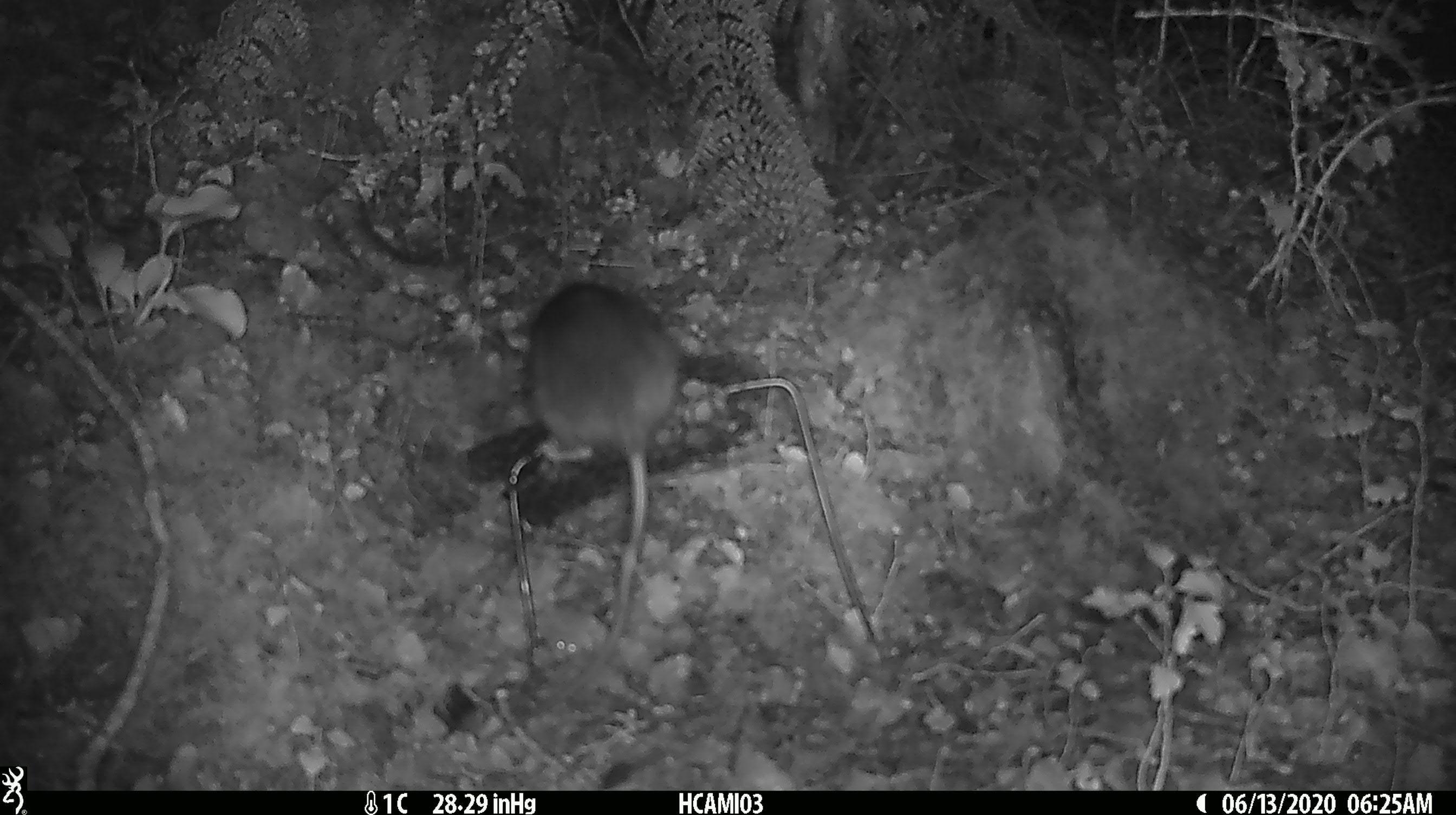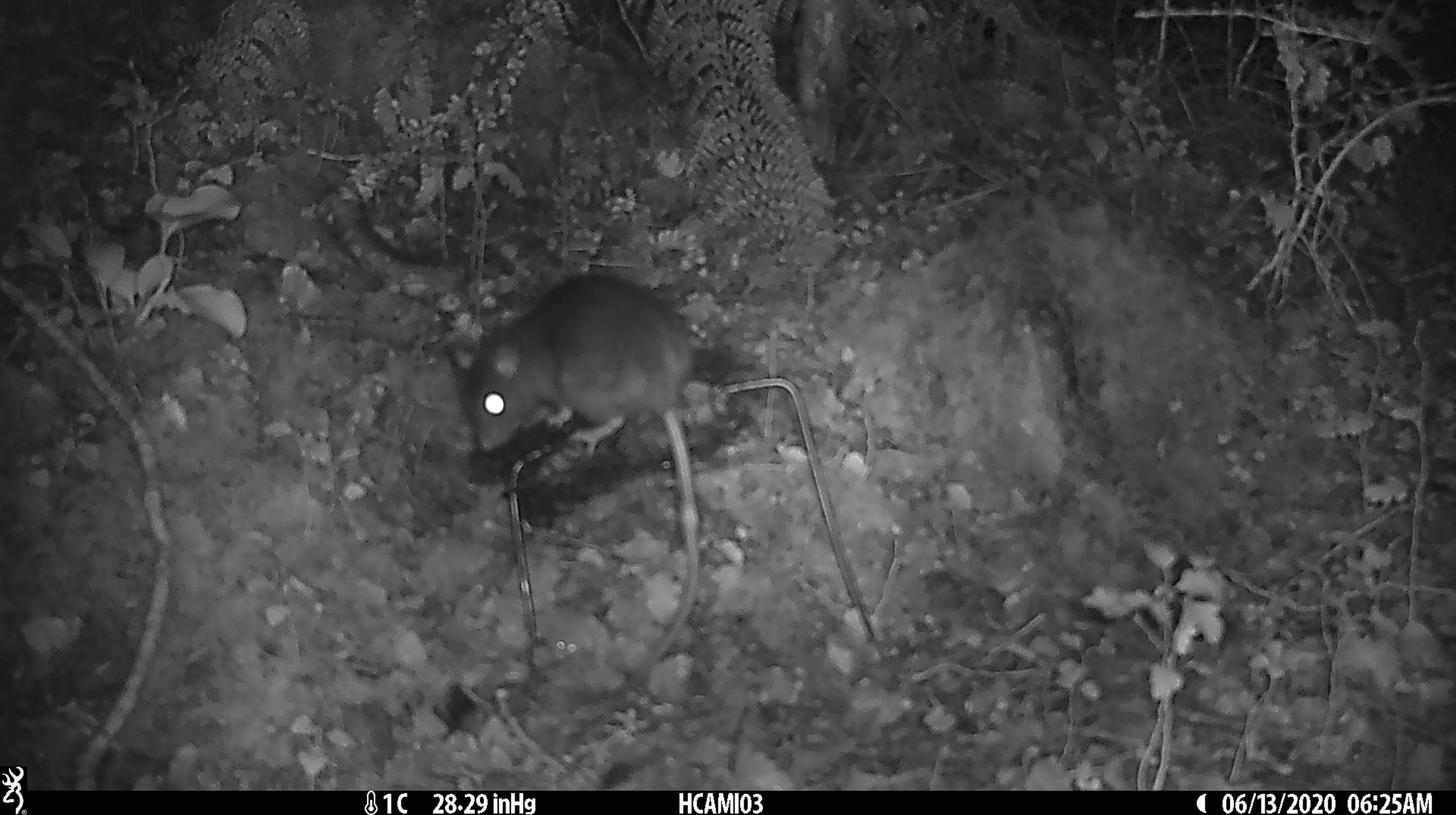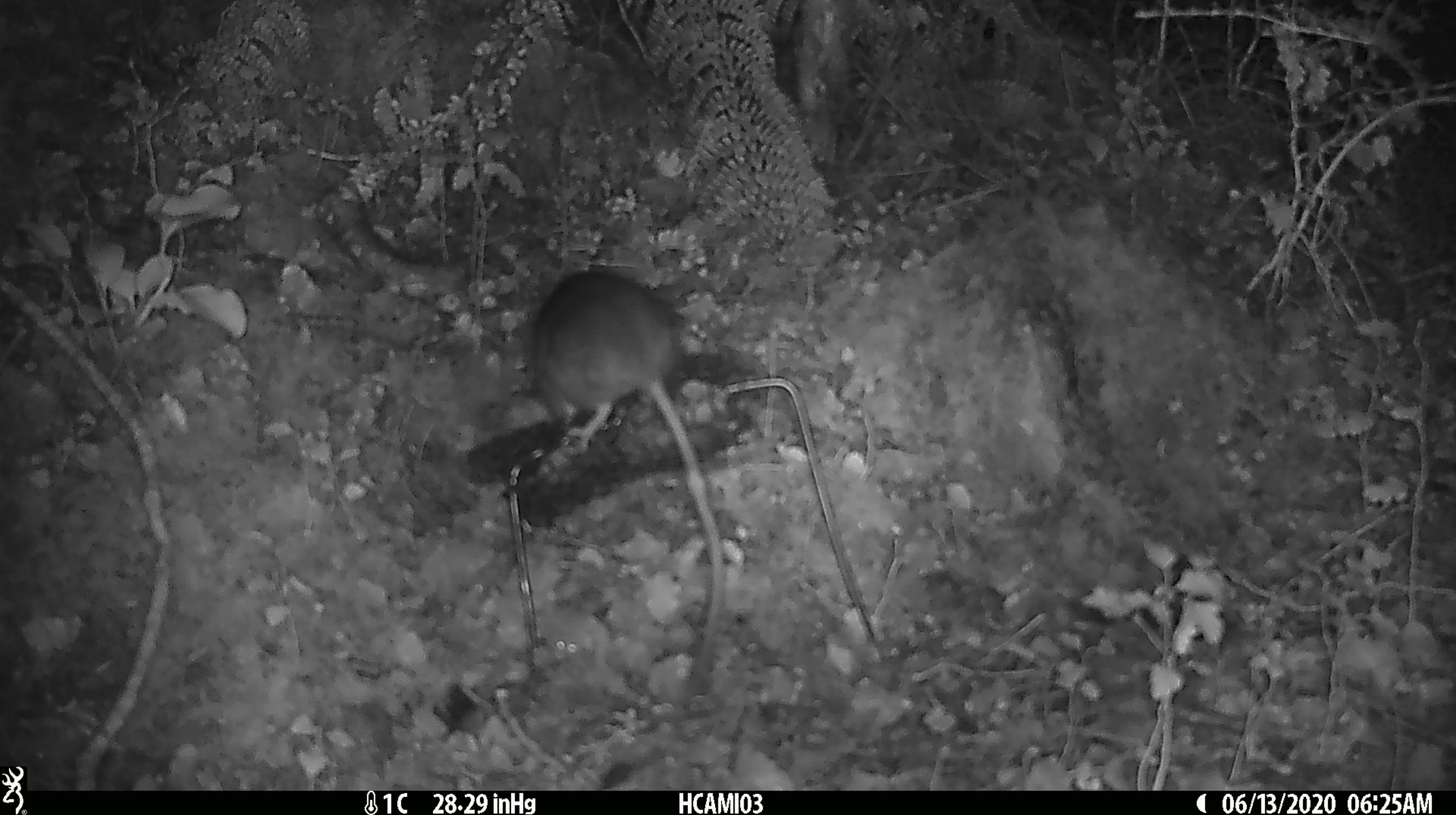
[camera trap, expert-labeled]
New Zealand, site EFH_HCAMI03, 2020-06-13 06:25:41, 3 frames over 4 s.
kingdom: Animalia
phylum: Chordata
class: Mammalia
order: Rodentia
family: Muridae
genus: Rattus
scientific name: Rattus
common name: rat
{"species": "rat (Rattus)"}